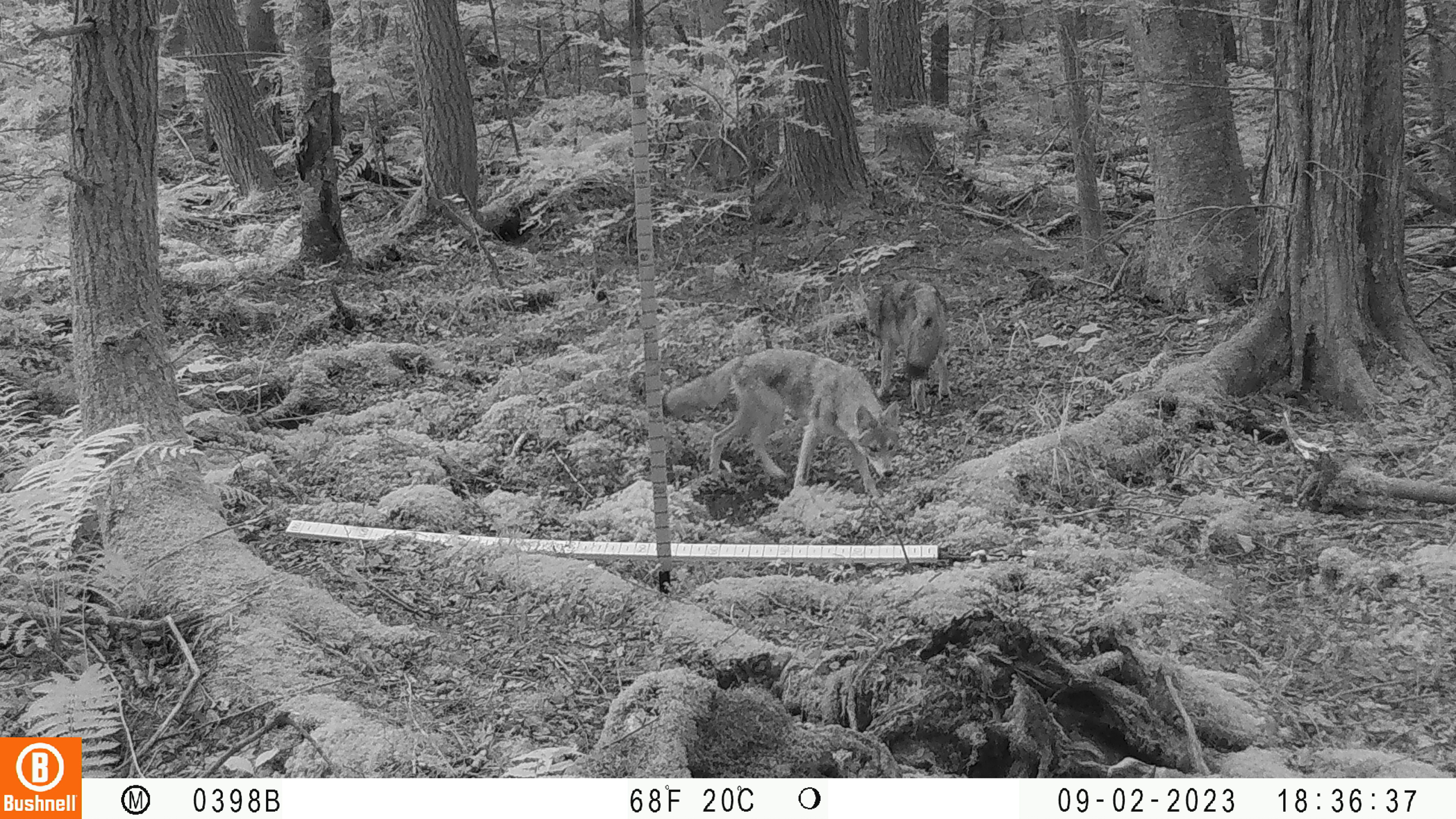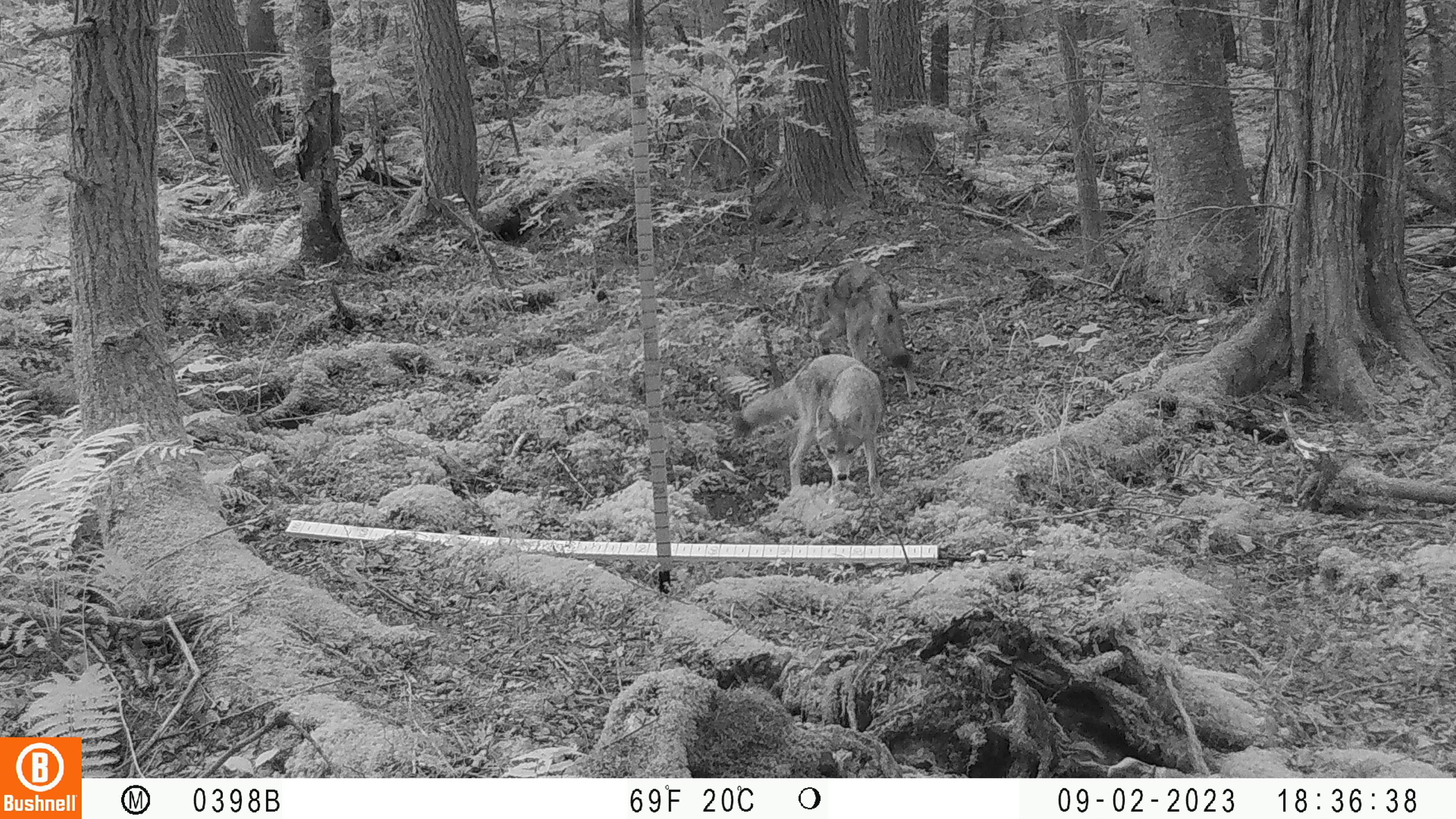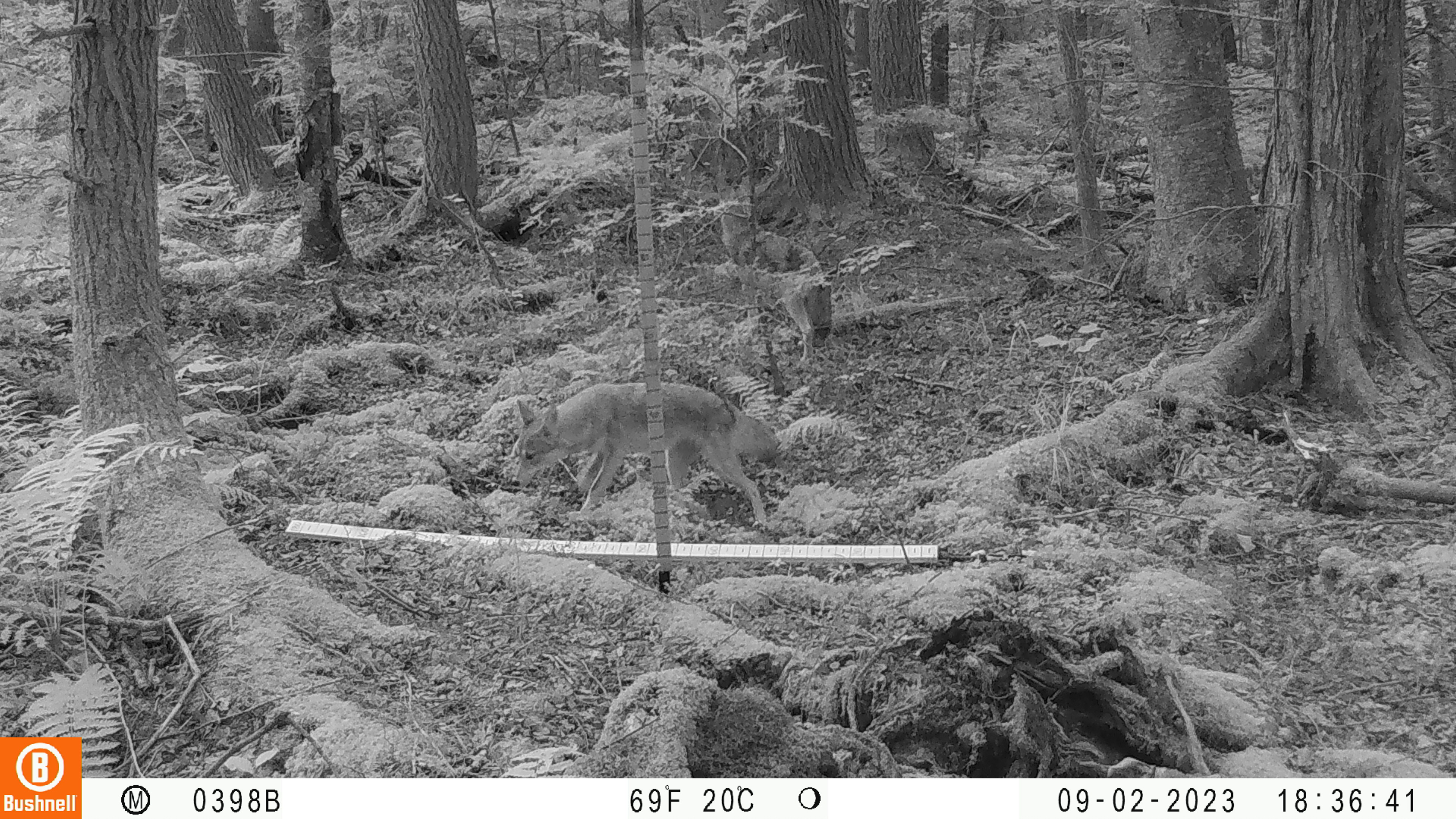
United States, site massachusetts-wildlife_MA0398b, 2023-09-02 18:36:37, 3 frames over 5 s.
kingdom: Animalia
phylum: Chordata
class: Mammalia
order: Carnivora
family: Canidae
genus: Canis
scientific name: Canis latrans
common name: coyote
Coyote (Canis latrans).